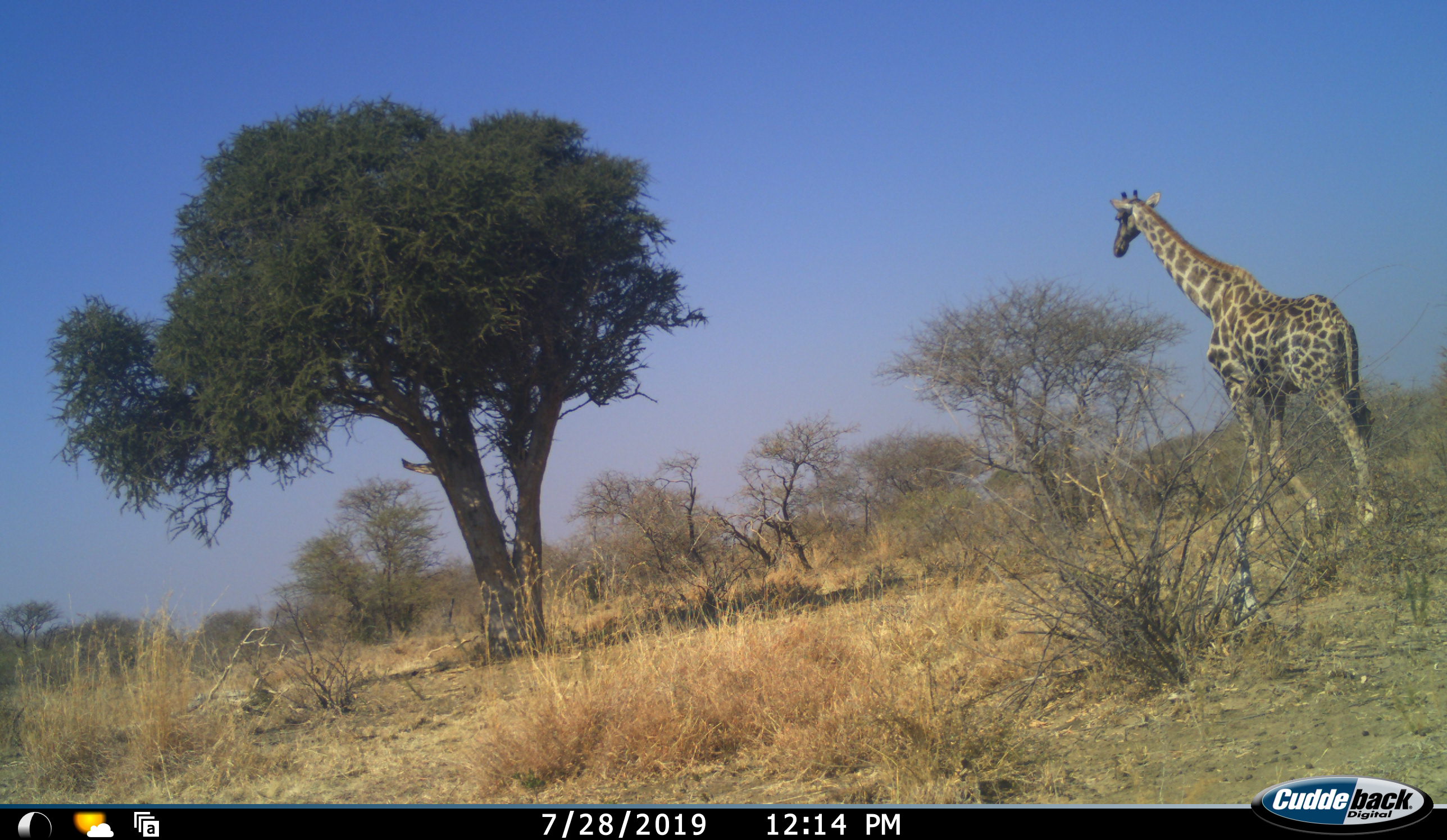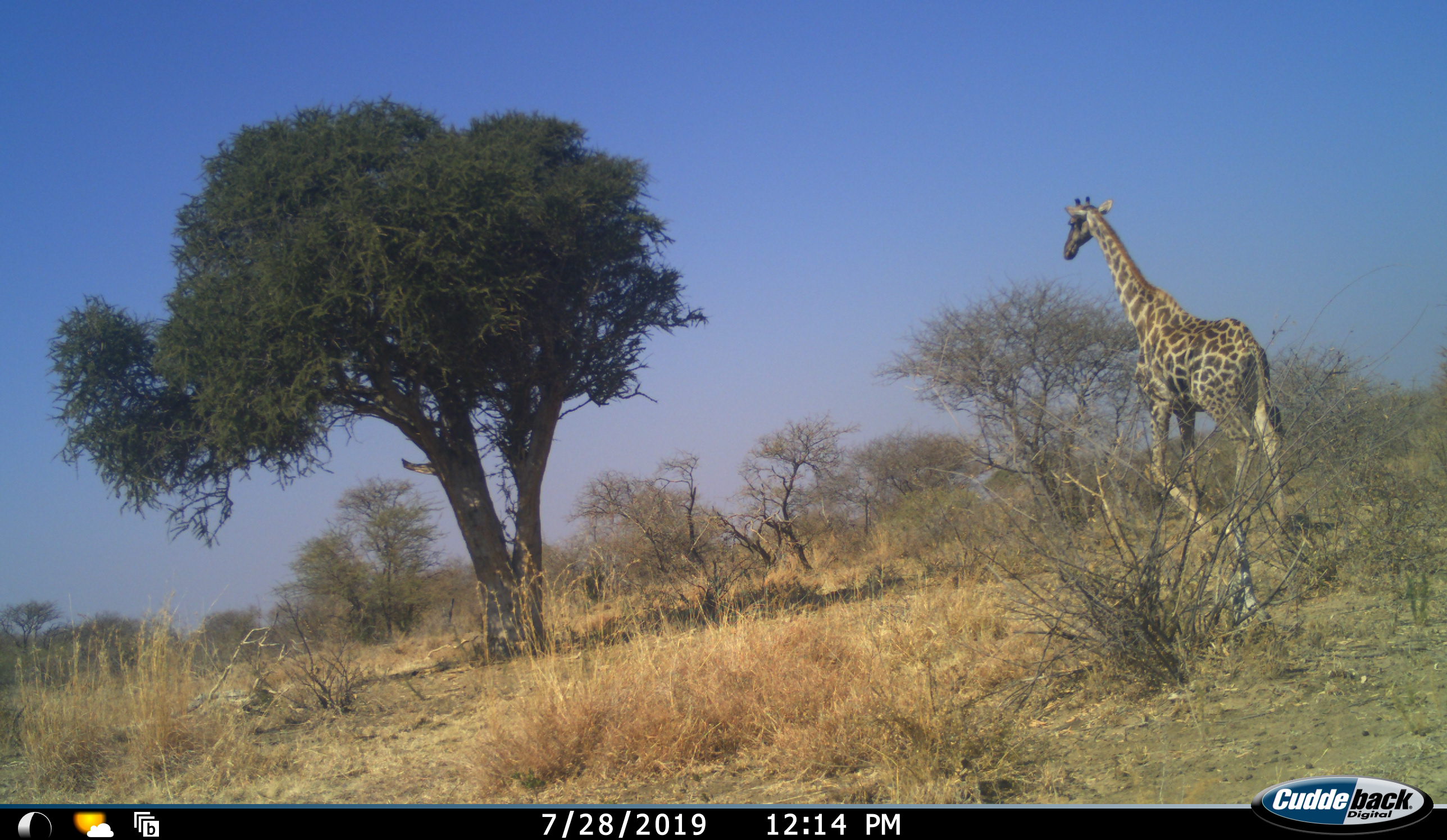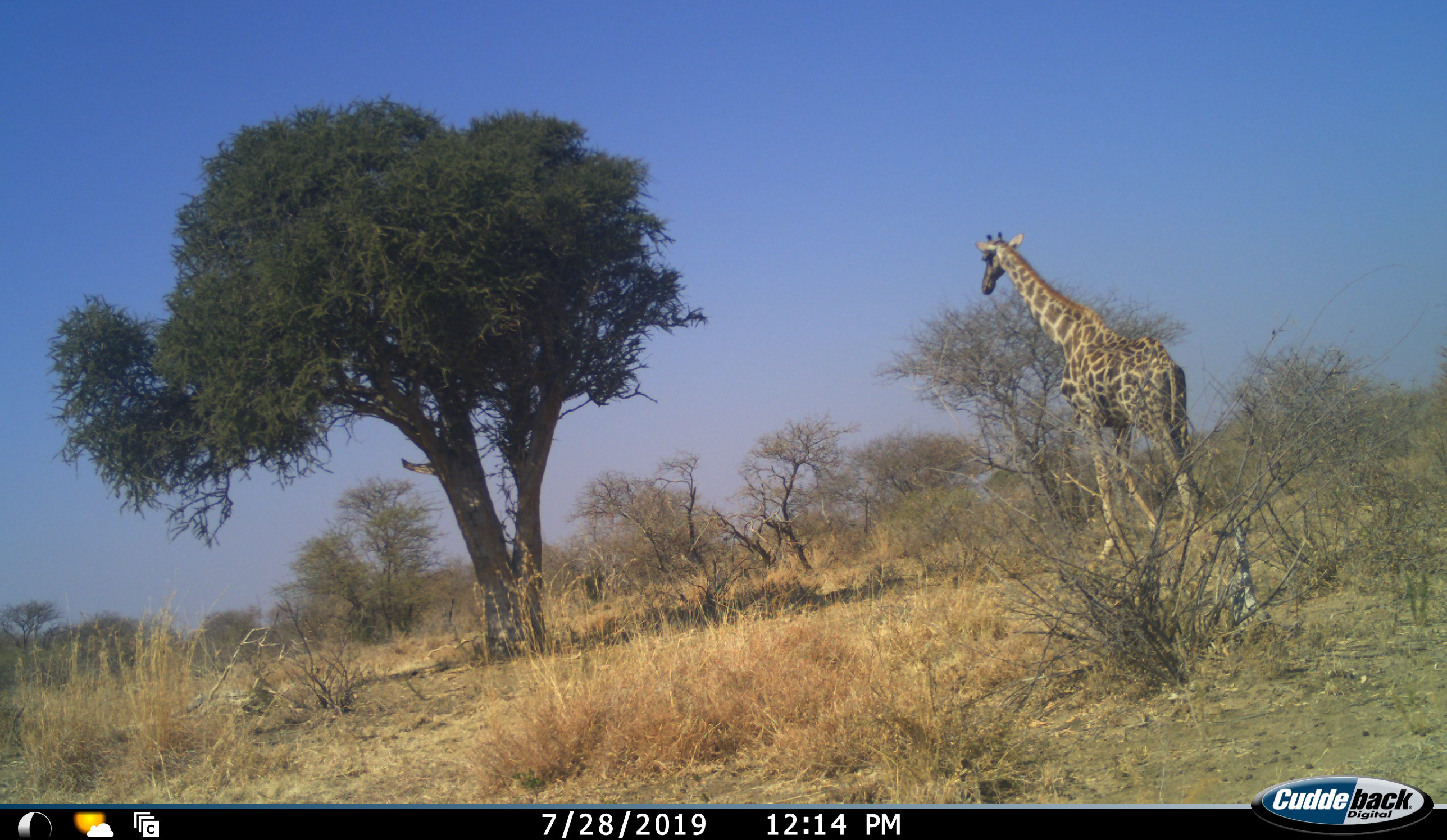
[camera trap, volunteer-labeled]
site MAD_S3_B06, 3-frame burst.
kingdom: Animalia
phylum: Chordata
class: Mammalia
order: Artiodactyla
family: Giraffidae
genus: Giraffa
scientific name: Giraffa camelopardalis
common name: giraffe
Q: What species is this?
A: Giraffe (Giraffa camelopardalis).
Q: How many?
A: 1.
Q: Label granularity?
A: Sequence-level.